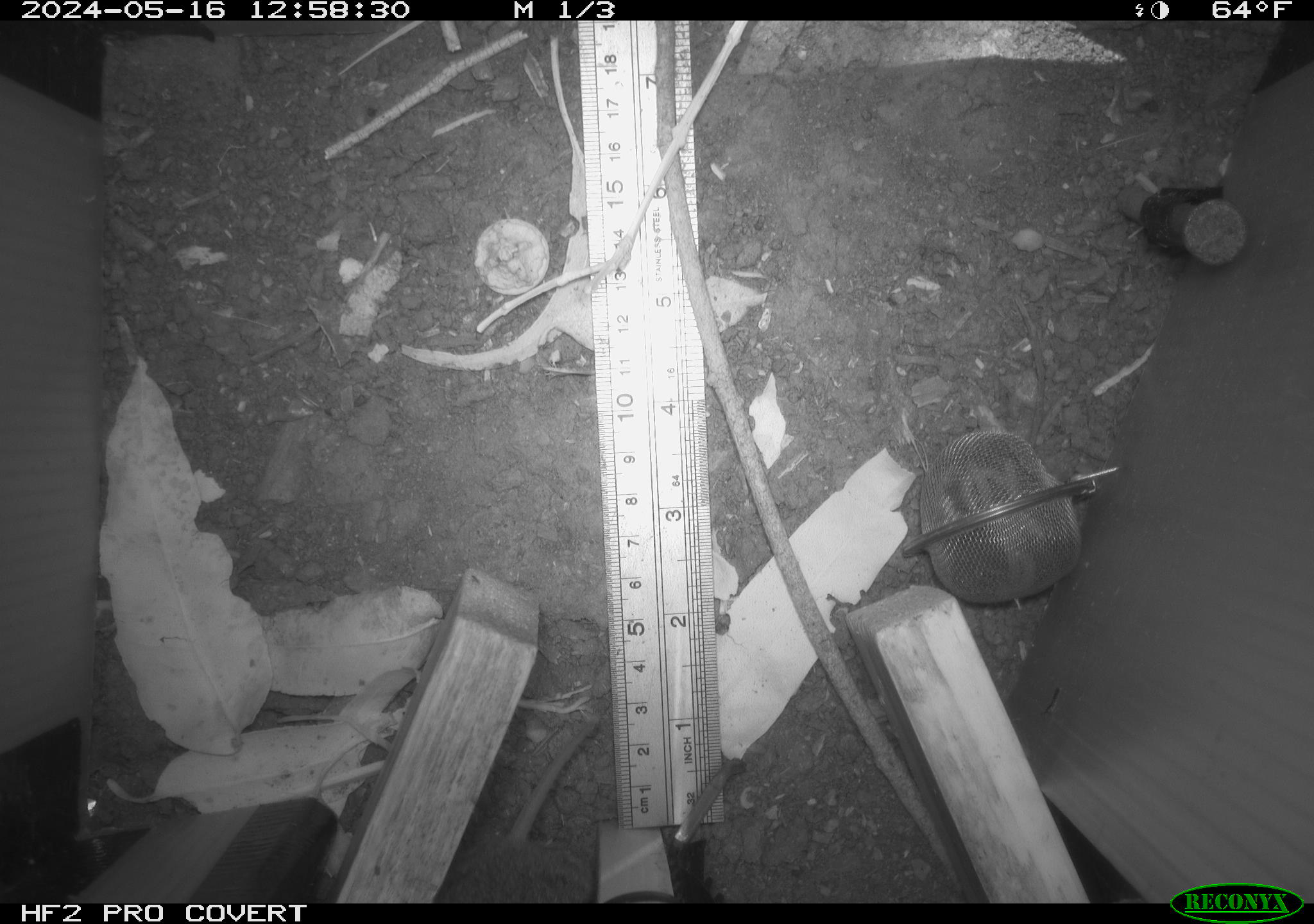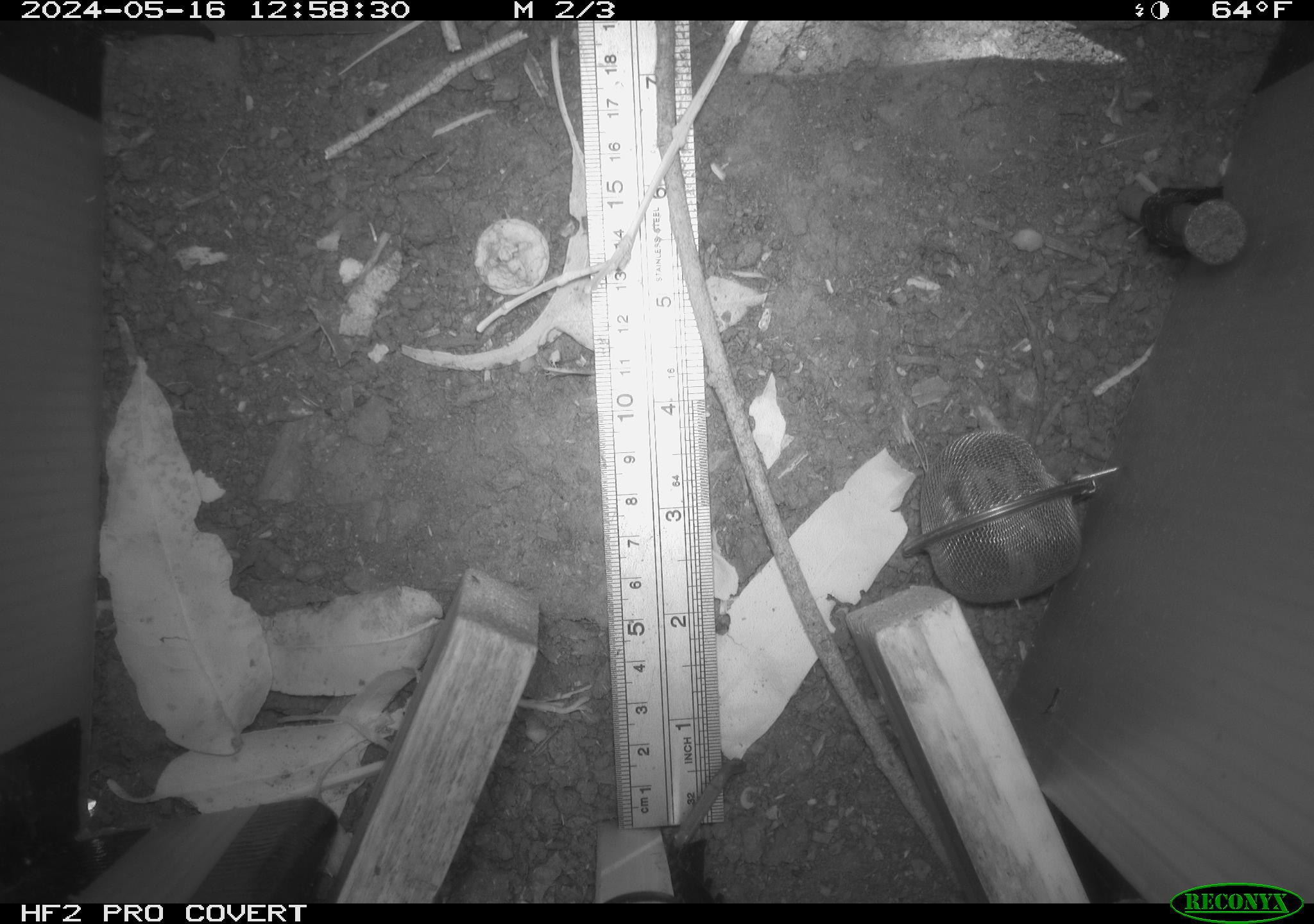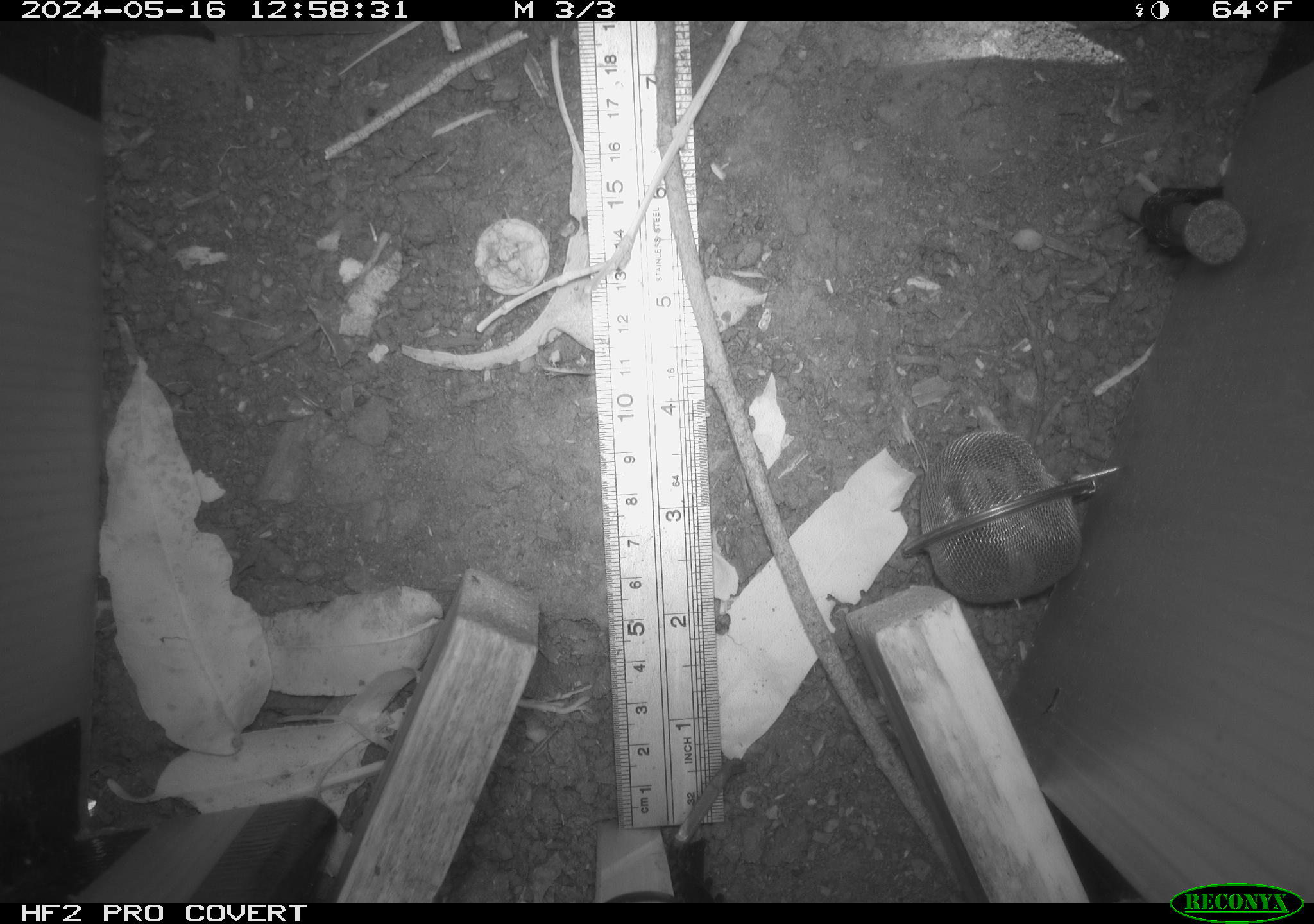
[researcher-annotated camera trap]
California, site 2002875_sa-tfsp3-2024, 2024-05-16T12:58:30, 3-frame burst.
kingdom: Animalia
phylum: Chordata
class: Mammalia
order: Rodentia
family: Cricetidae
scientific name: Arvicolinae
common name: voles, lemmings, and muskrats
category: arvicolinae subfamily